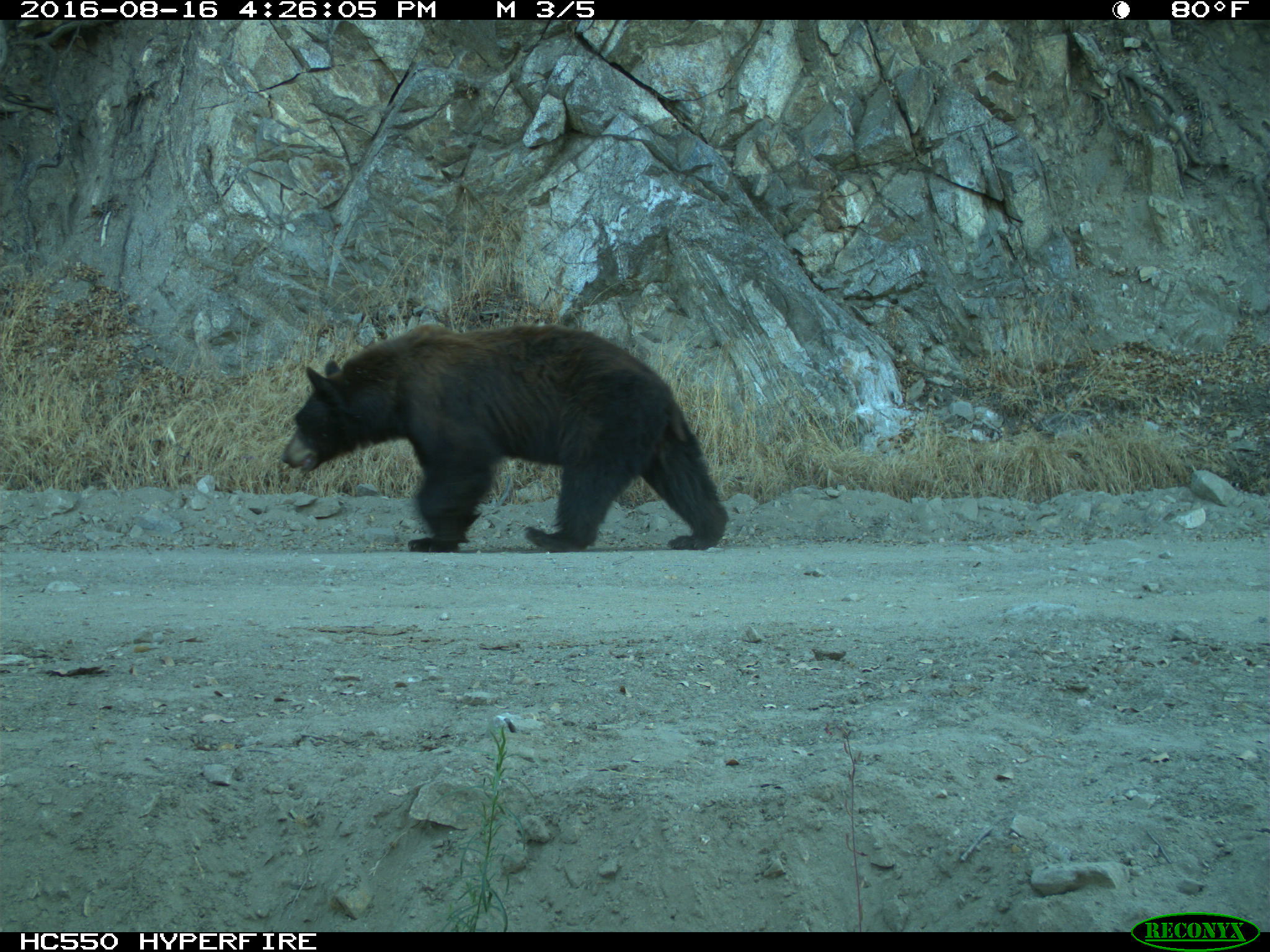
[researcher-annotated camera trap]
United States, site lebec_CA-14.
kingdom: Animalia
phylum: Chordata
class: Mammalia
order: Carnivora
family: Ursidae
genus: Ursus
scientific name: Ursus americanus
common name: american black bear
Ursus americanus (american black bear).